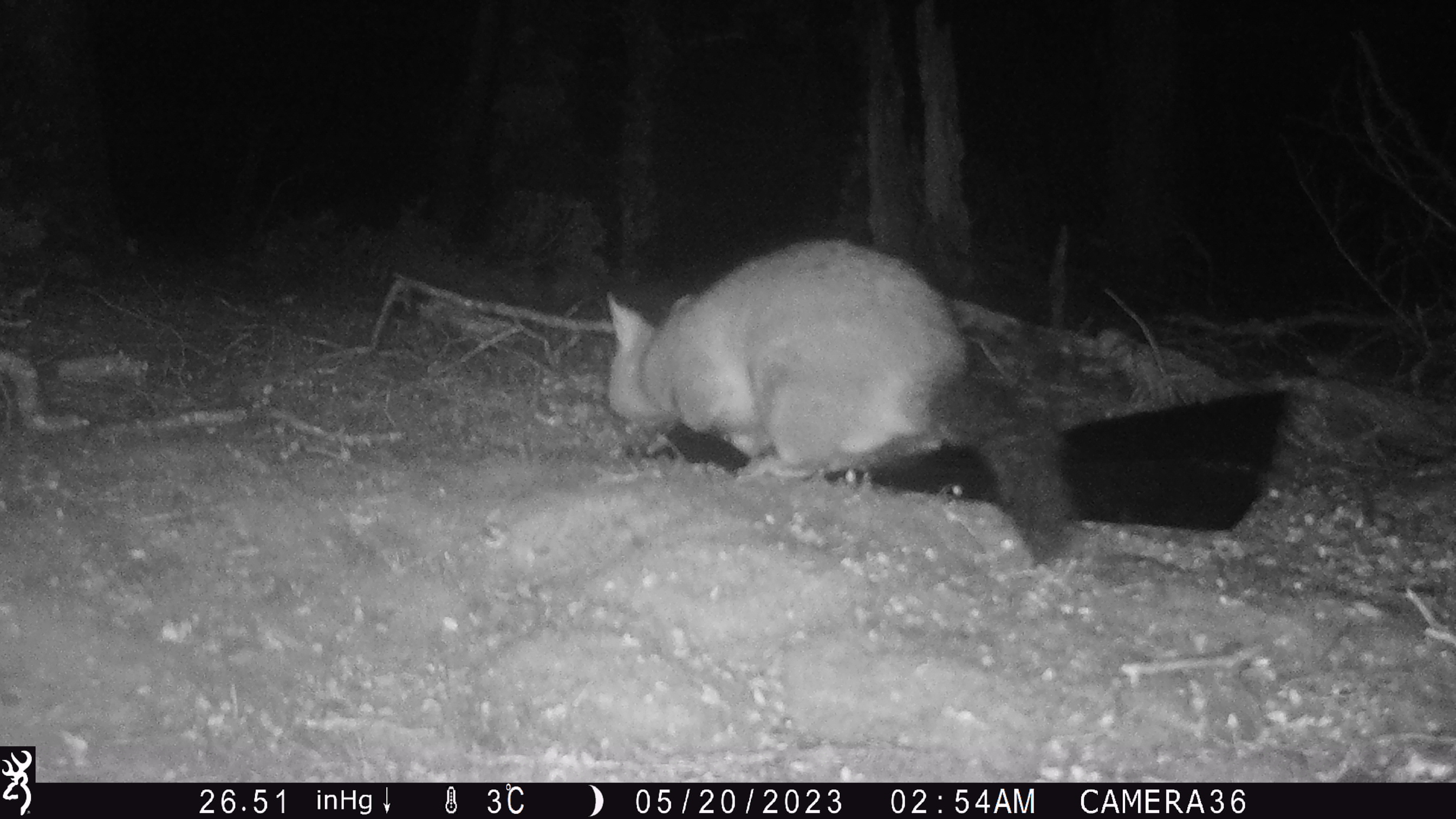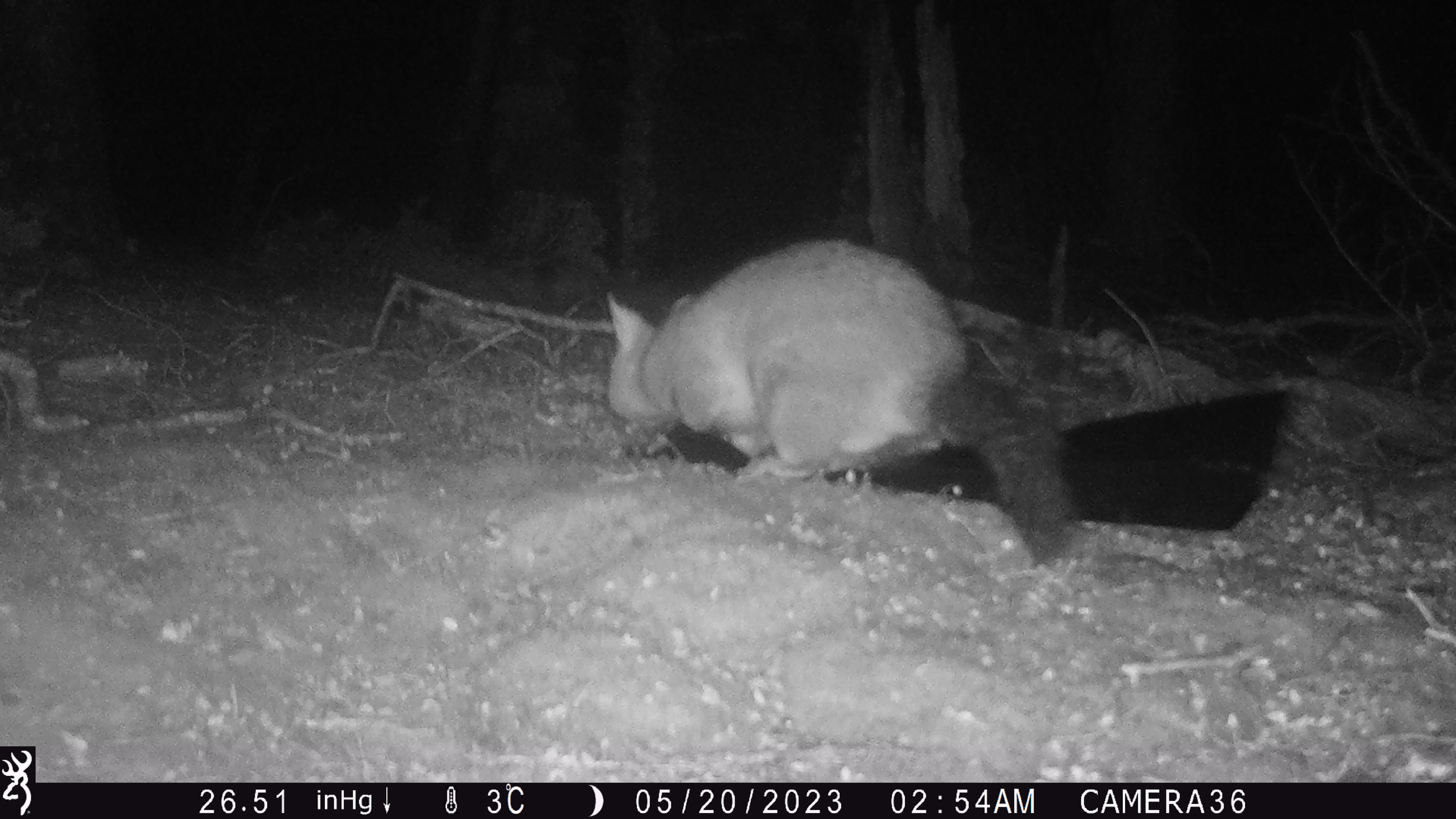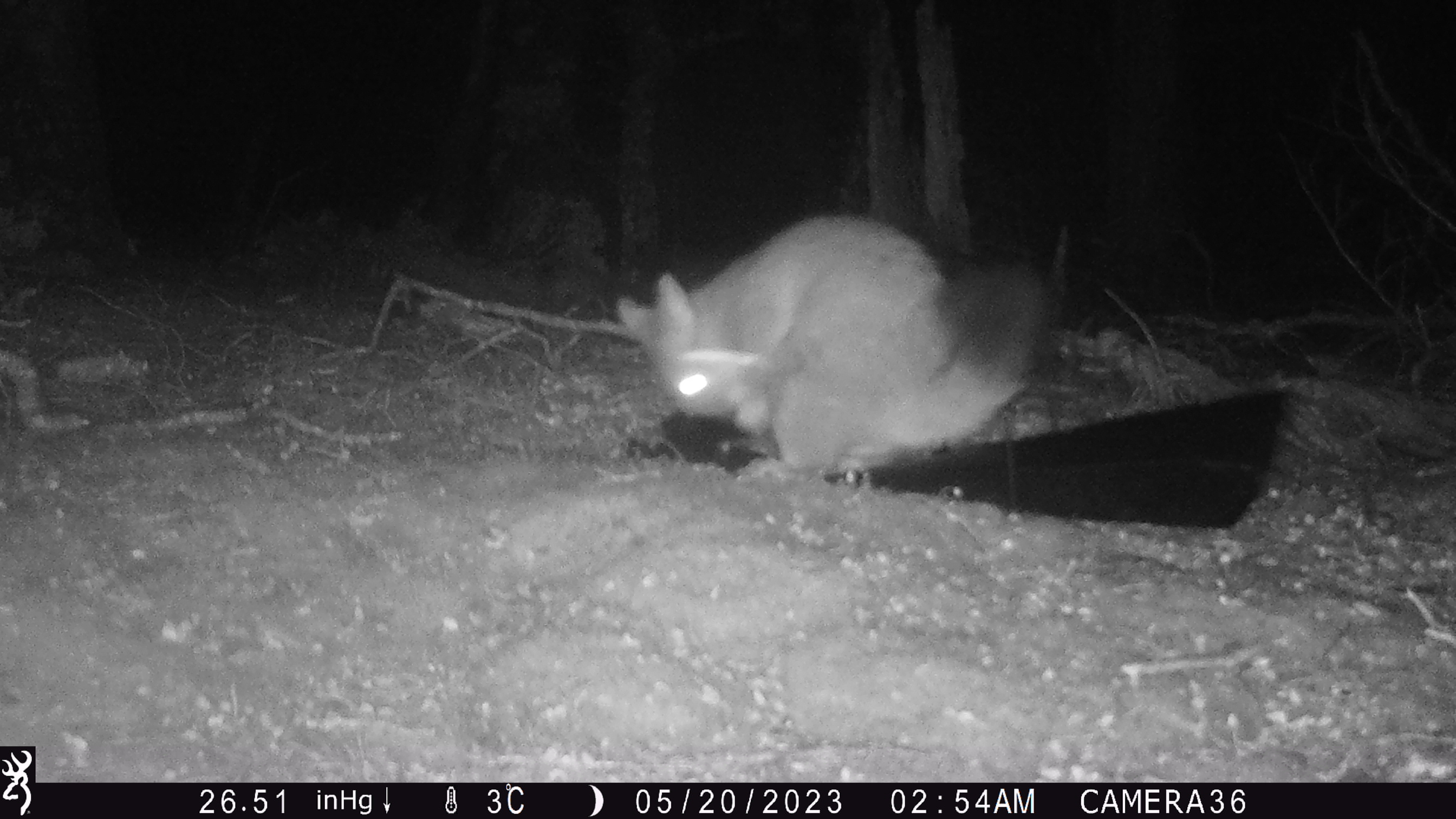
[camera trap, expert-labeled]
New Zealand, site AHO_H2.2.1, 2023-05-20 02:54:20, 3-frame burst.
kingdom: Animalia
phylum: Chordata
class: Mammalia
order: Diprotodontia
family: Phalangeridae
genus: Trichosurus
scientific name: Trichosurus vulpecula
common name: common brushtail possum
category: possum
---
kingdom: Animalia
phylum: Chordata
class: Mammalia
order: Carnivora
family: Mustelidae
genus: Mustela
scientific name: Mustela erminea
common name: stoat